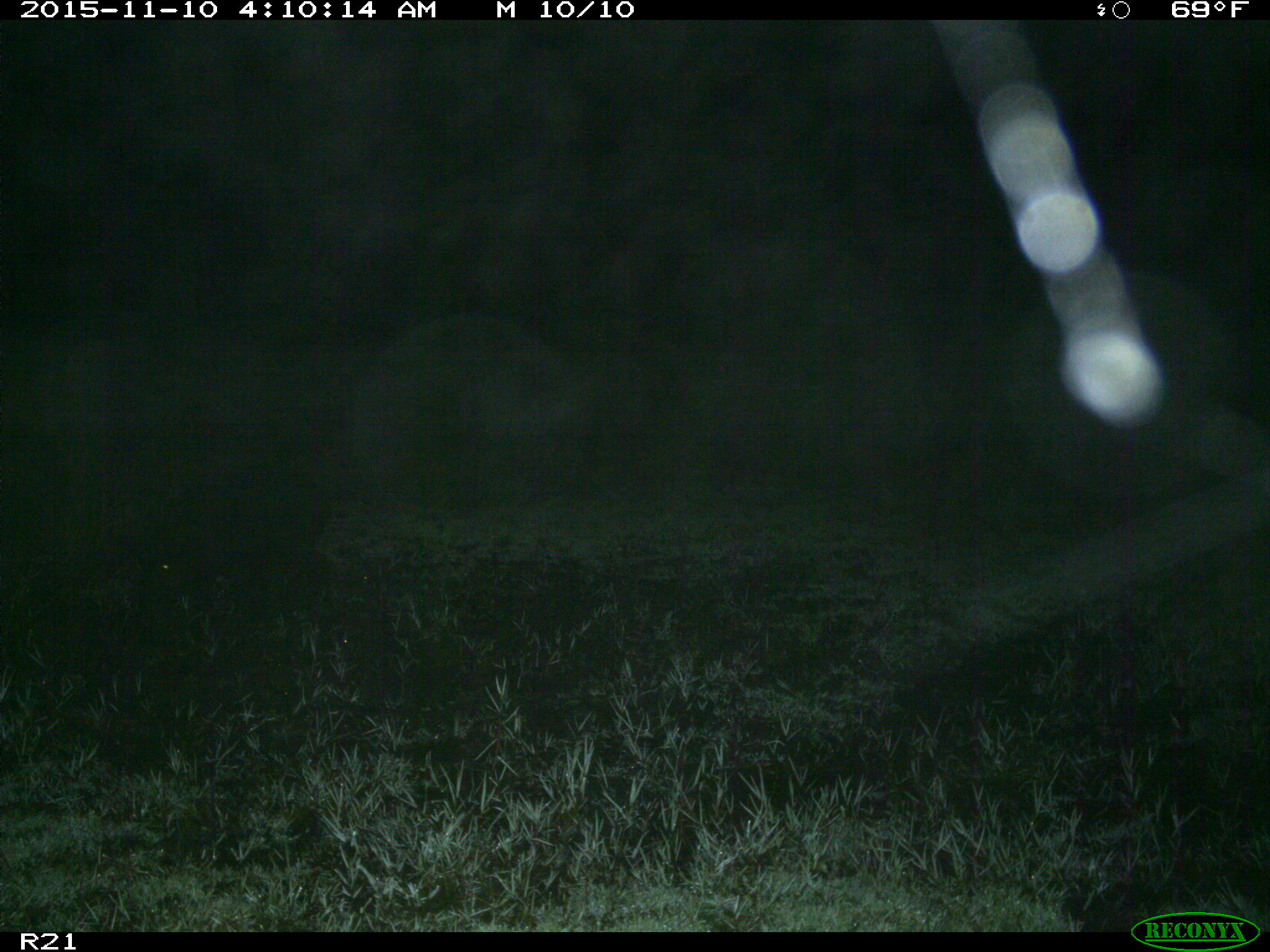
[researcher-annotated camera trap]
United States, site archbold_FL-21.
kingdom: Animalia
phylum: Chordata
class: Mammalia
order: Artiodactyla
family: Suidae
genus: Sus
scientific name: Sus scrofa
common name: wild boar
Sus scrofa (wild boar).